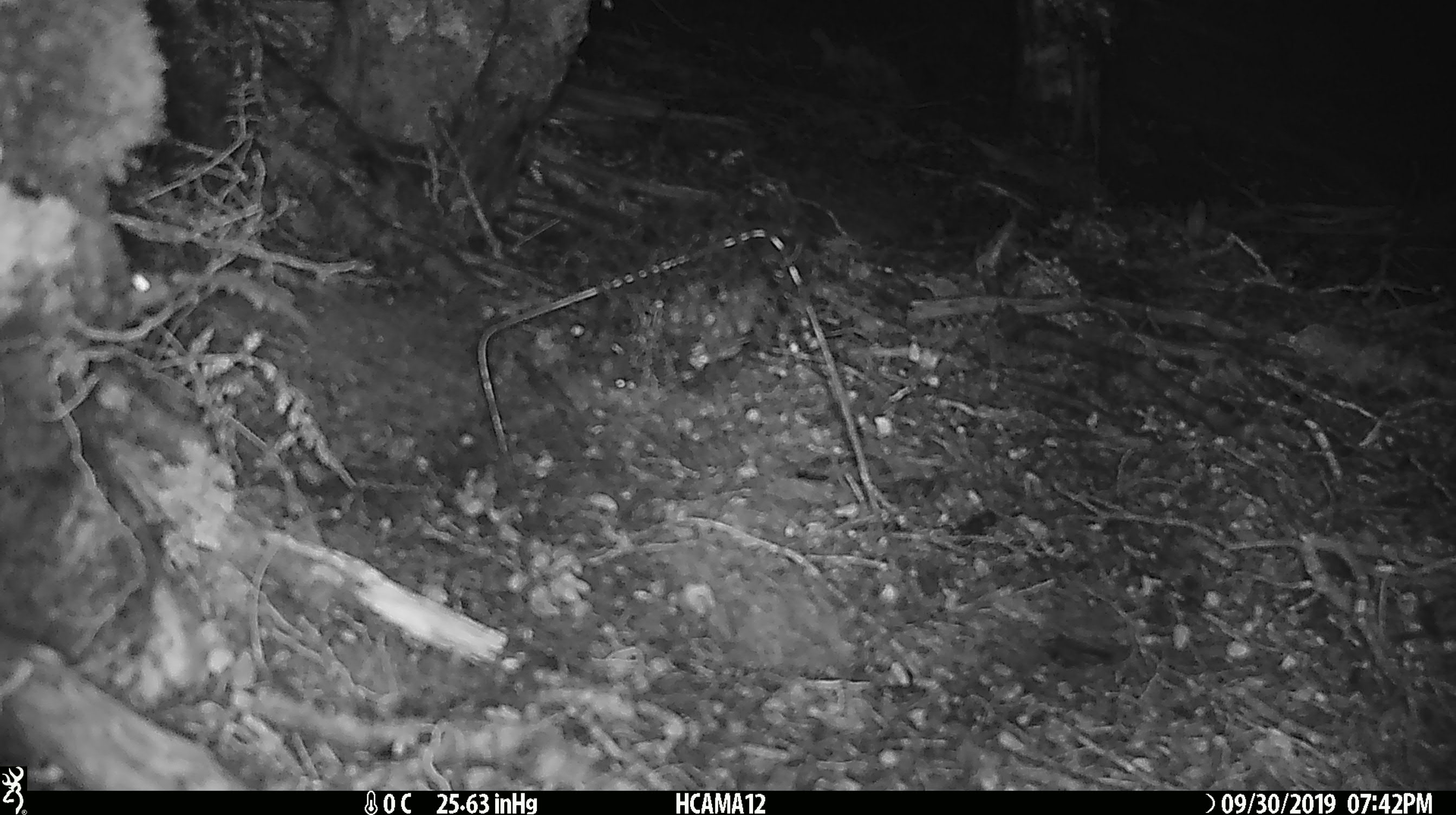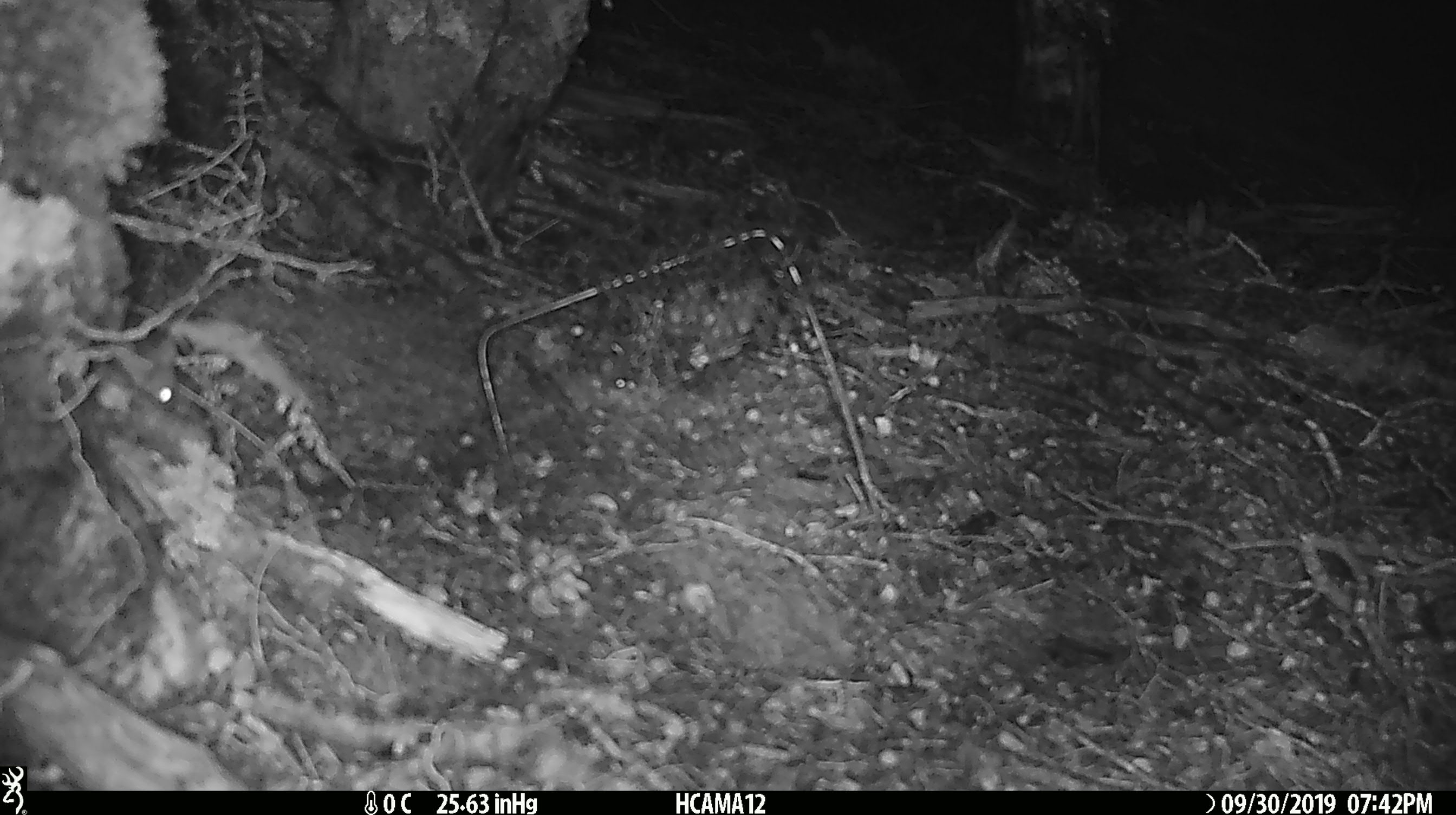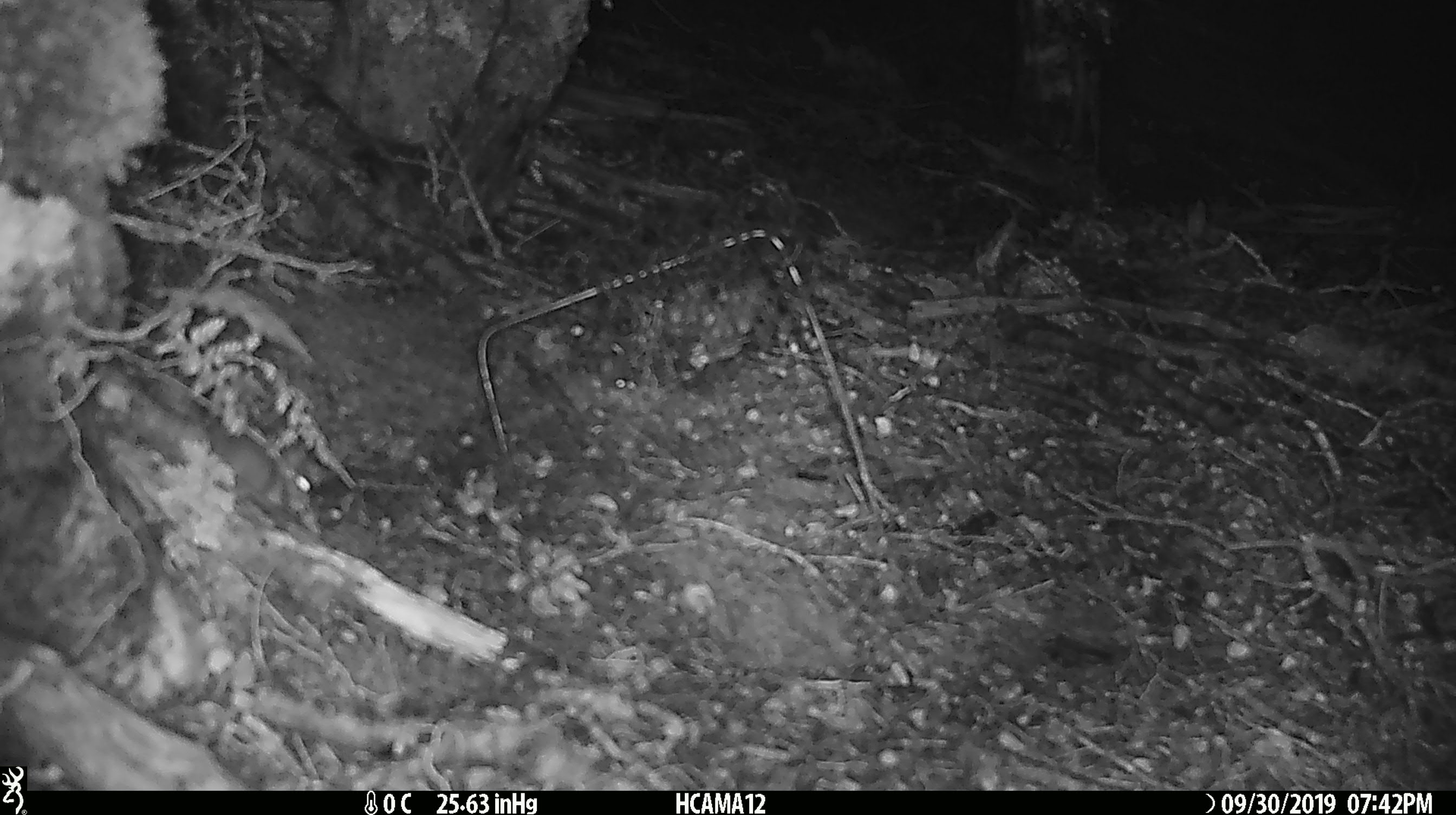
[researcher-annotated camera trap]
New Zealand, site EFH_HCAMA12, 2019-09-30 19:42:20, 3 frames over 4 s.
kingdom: Animalia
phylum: Chordata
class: Mammalia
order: Rodentia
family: Muridae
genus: Mus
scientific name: Mus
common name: mouse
Mouse (Mus).